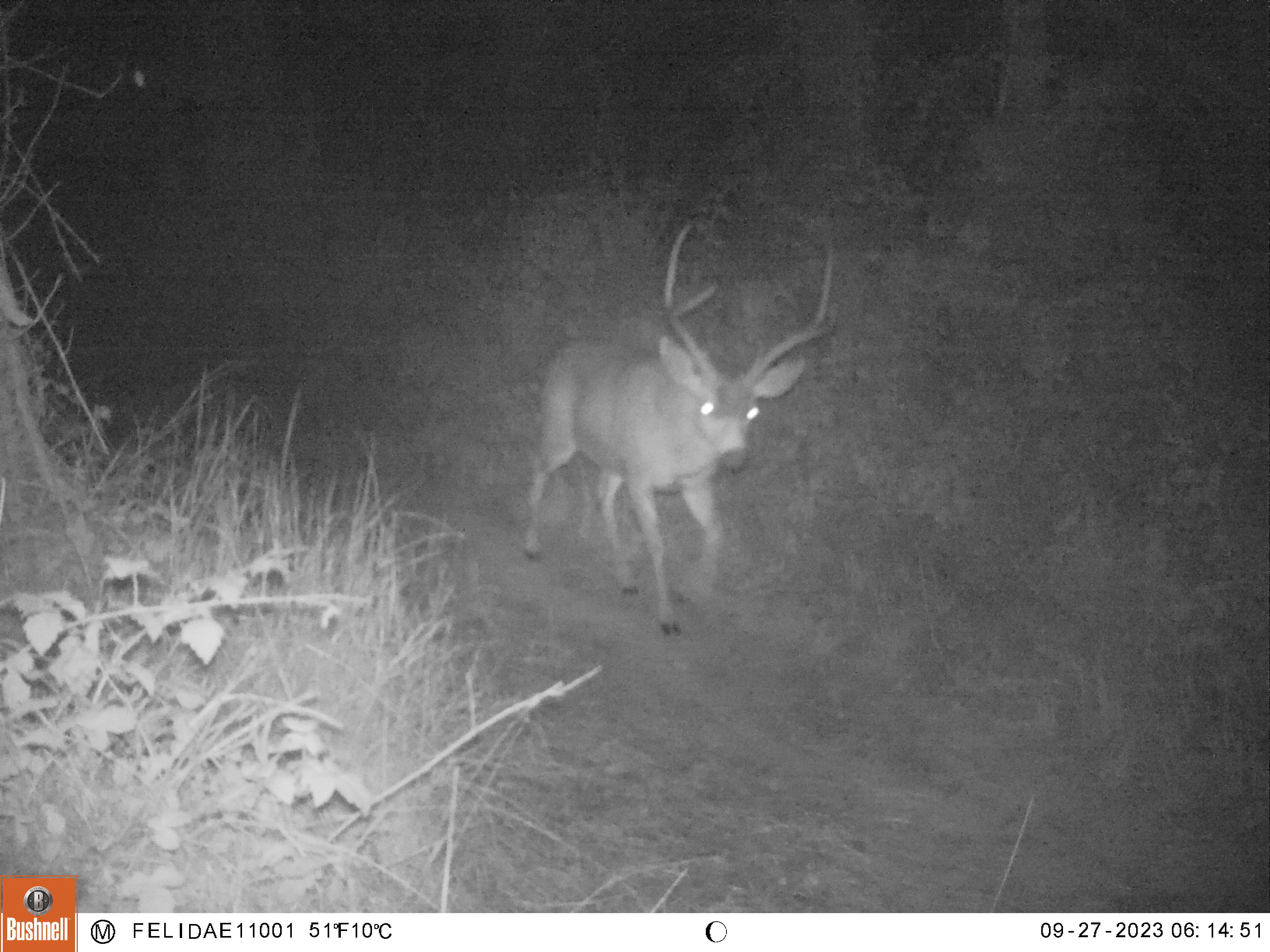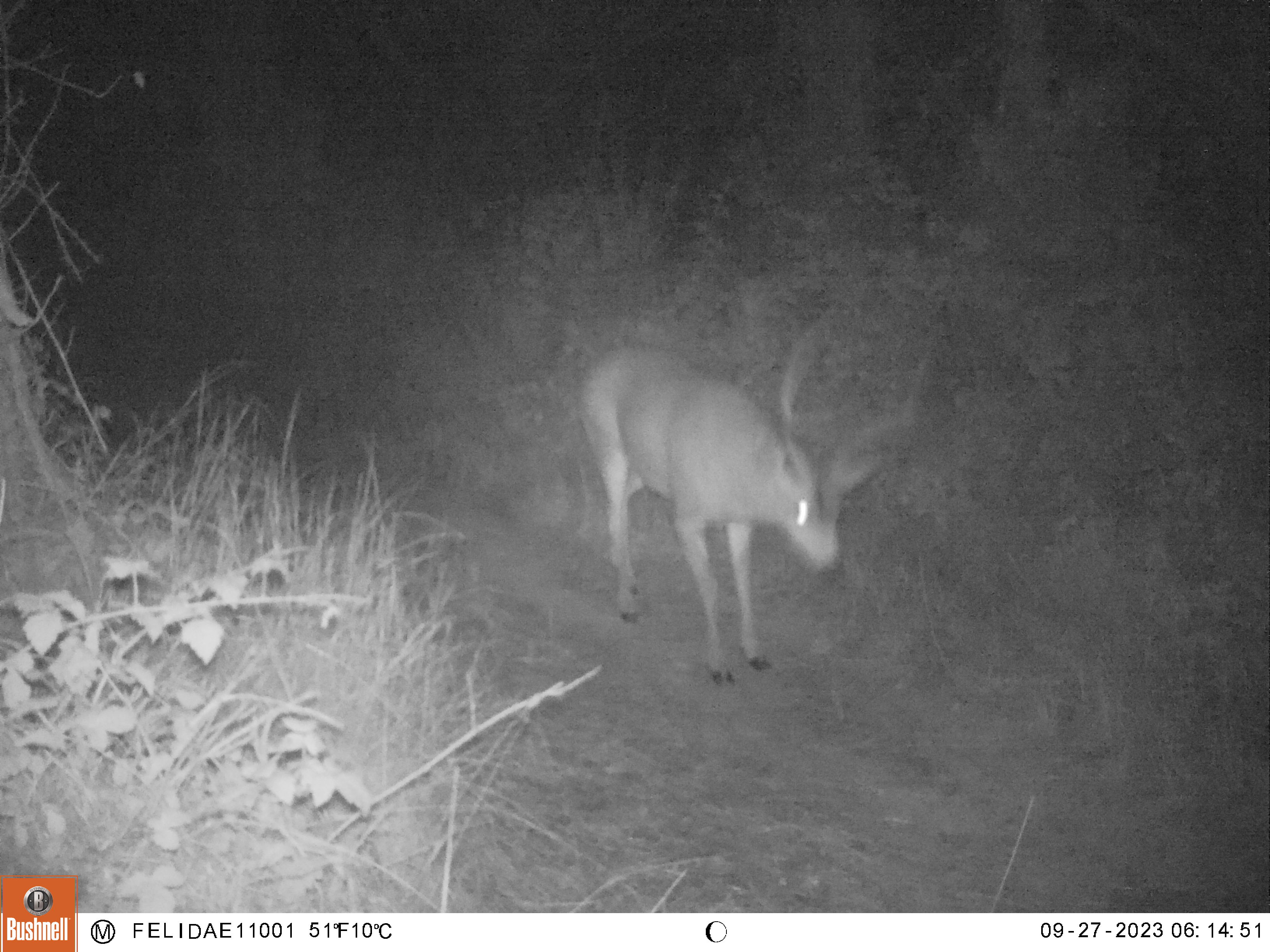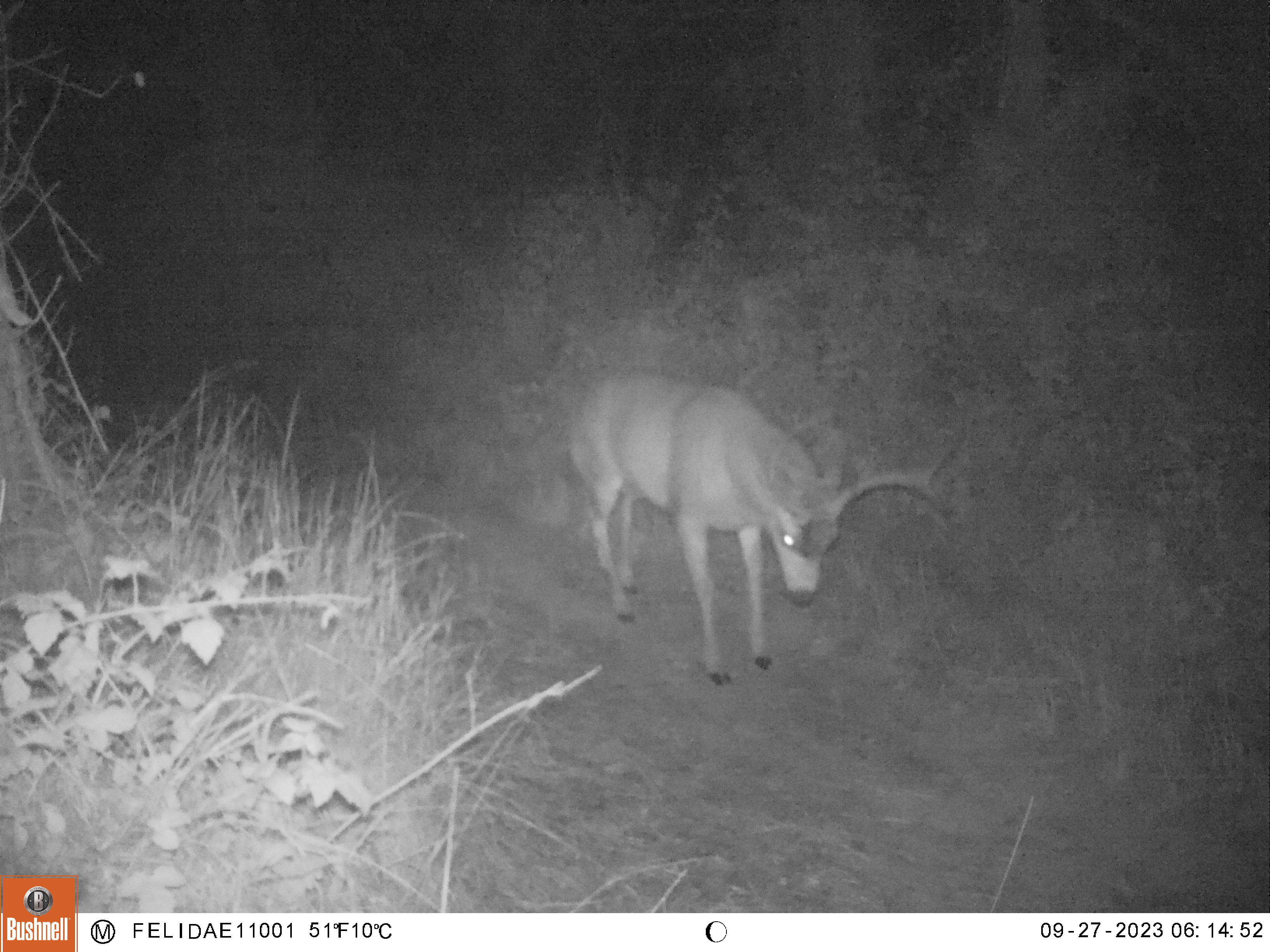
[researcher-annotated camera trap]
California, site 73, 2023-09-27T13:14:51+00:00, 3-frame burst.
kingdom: Animalia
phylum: Chordata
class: Mammalia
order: Artiodactyla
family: Cervidae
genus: Odocoileus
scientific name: Odocoileus hemionus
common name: mule deer